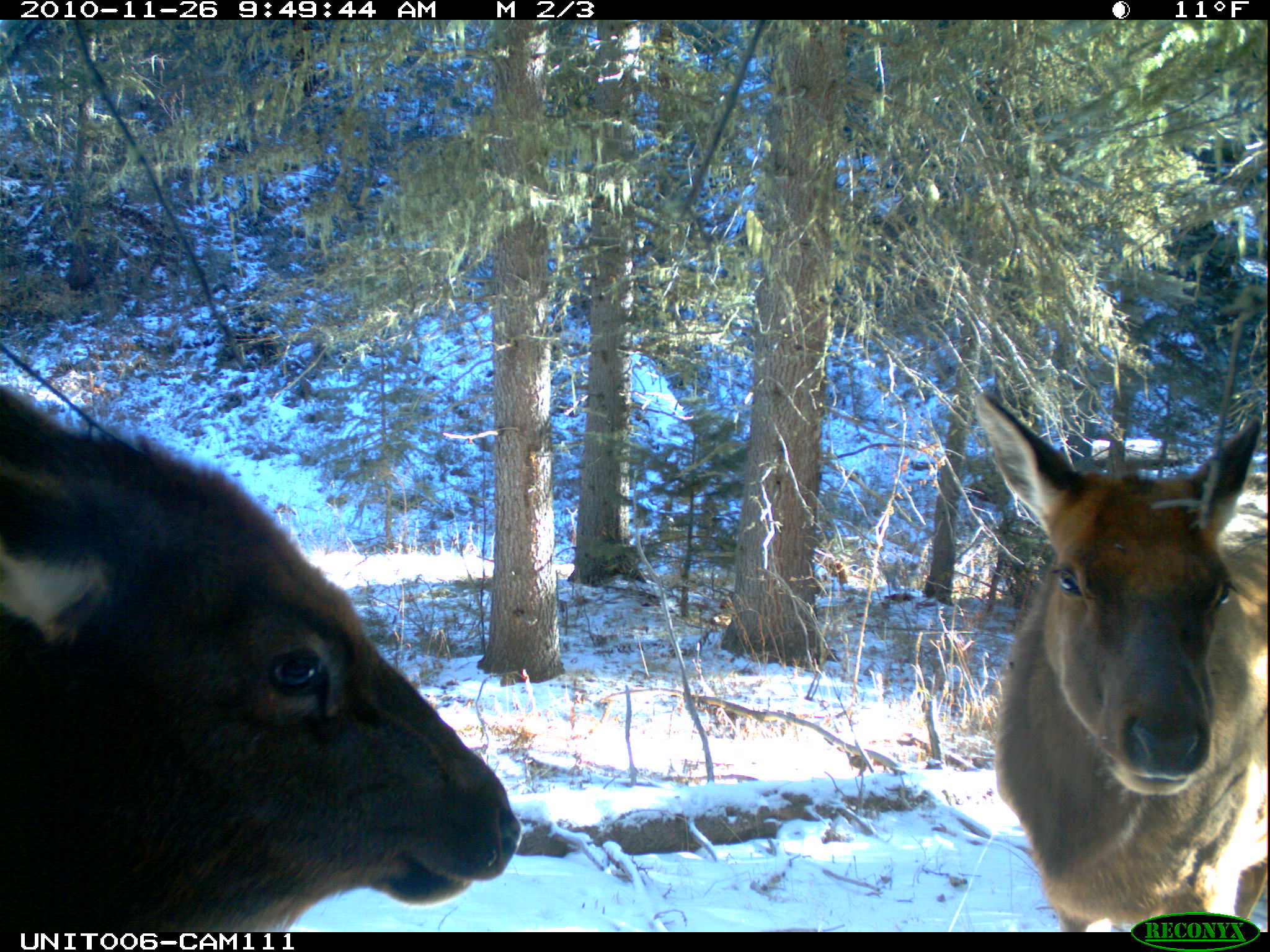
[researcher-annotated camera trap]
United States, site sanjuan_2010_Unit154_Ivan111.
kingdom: Animalia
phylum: Chordata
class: Mammalia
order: Artiodactyla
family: Cervidae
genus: Cervus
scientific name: Cervus elaphus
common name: red deer